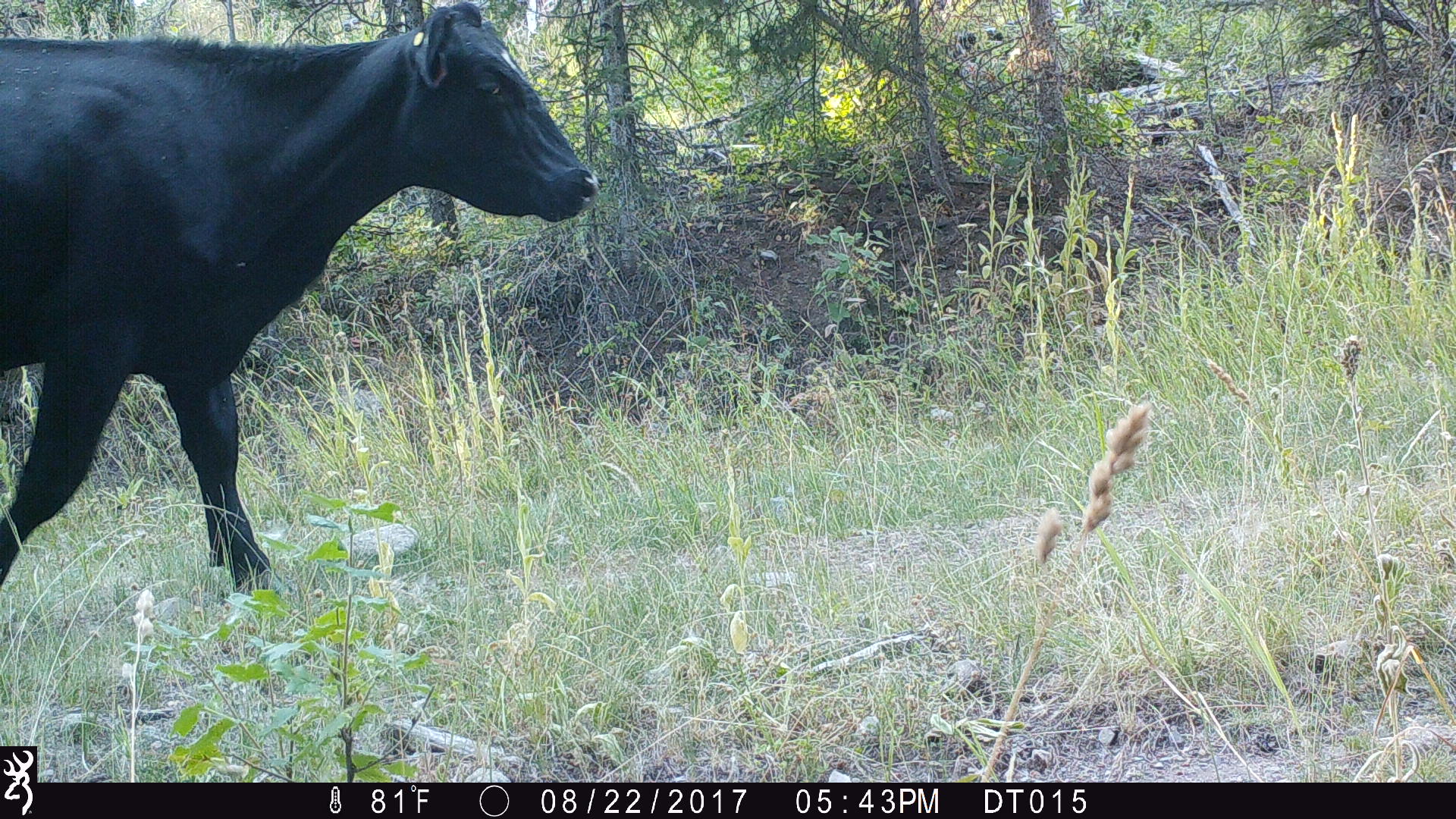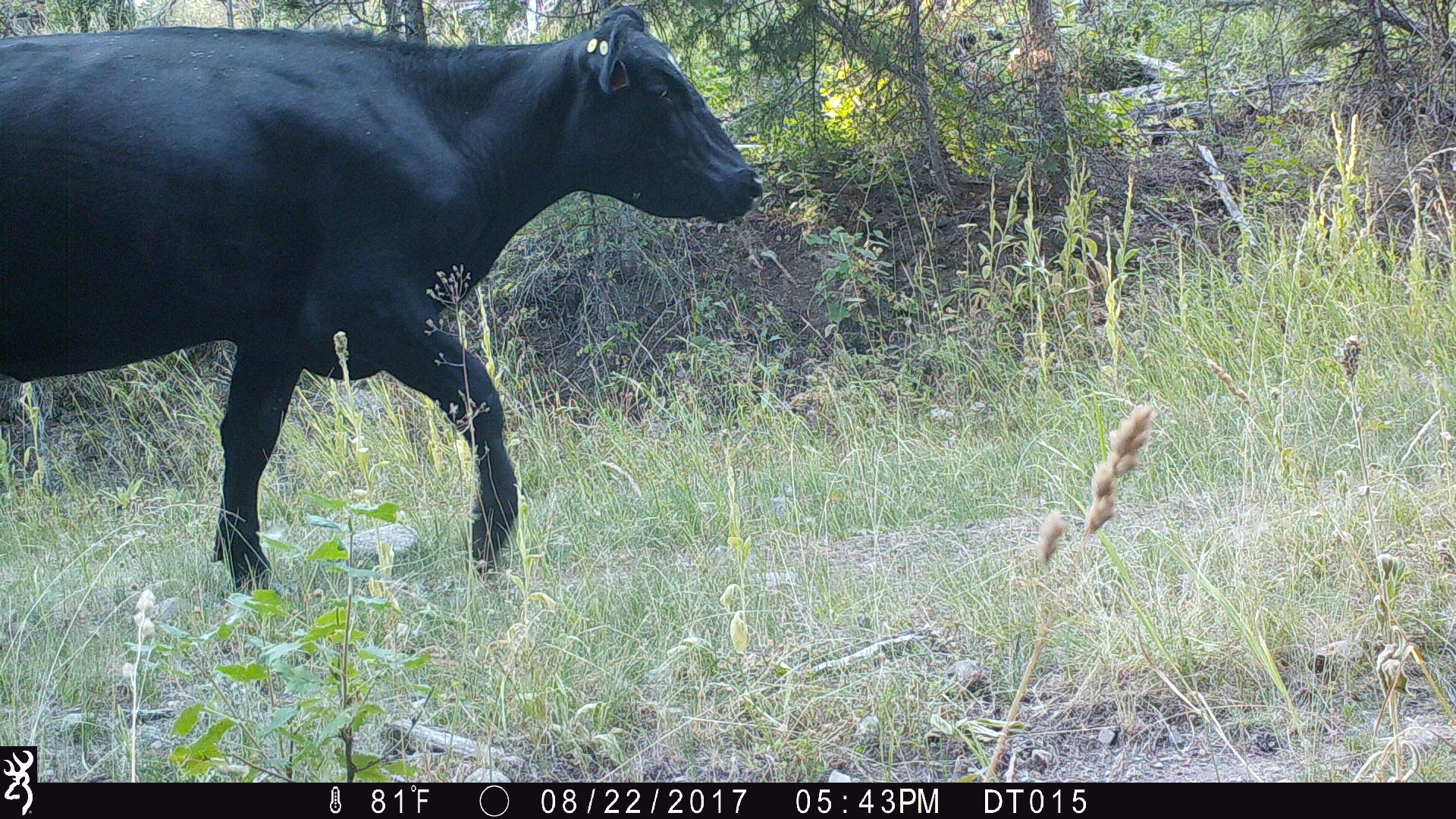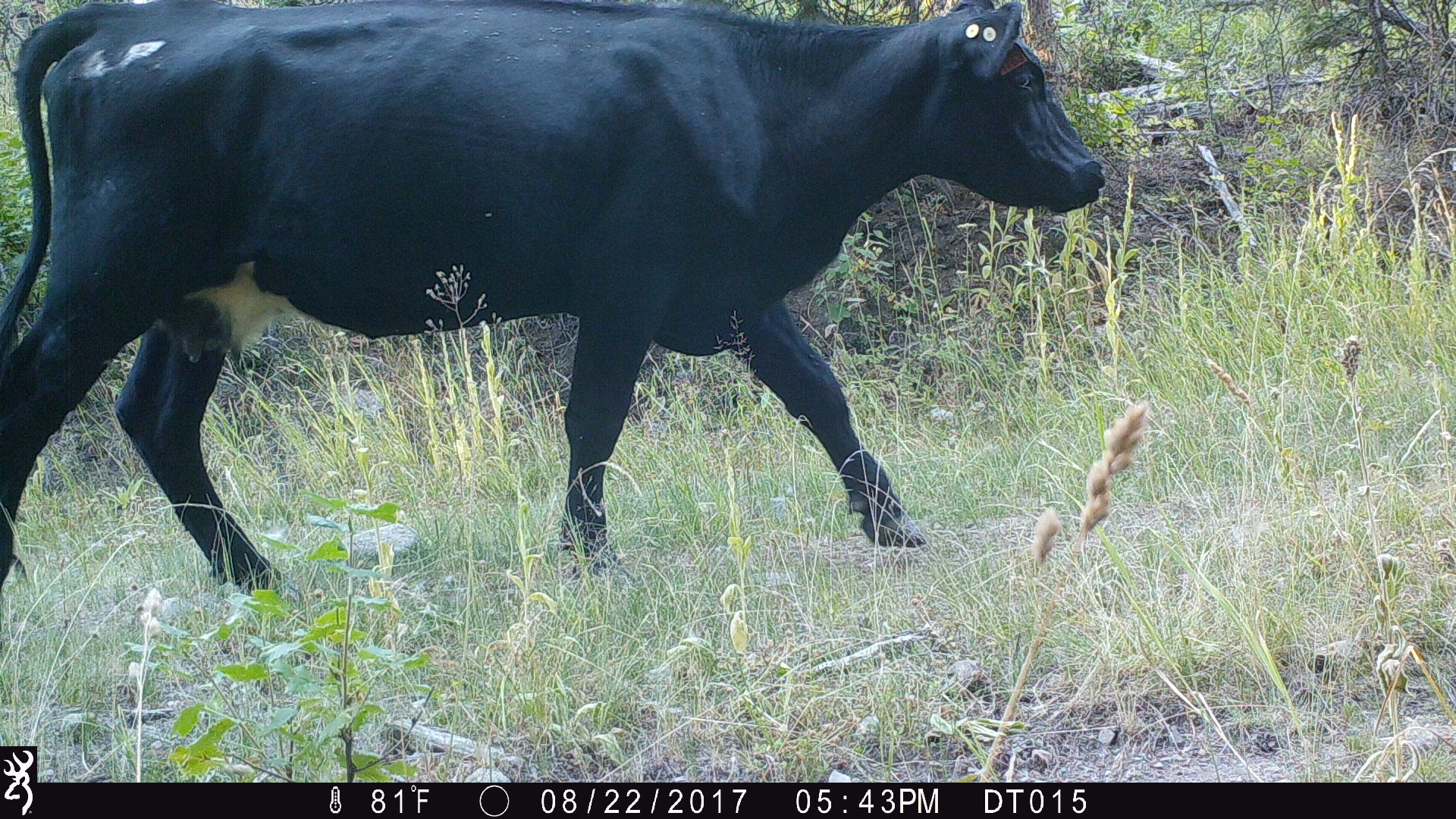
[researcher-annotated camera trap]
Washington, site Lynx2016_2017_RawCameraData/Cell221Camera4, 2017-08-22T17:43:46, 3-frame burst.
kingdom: Animalia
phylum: Chordata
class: Mammalia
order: Artiodactyla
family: Bovidae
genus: Bos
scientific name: Bos taurus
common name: domestic cattle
Domestic cattle (Bos taurus). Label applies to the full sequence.